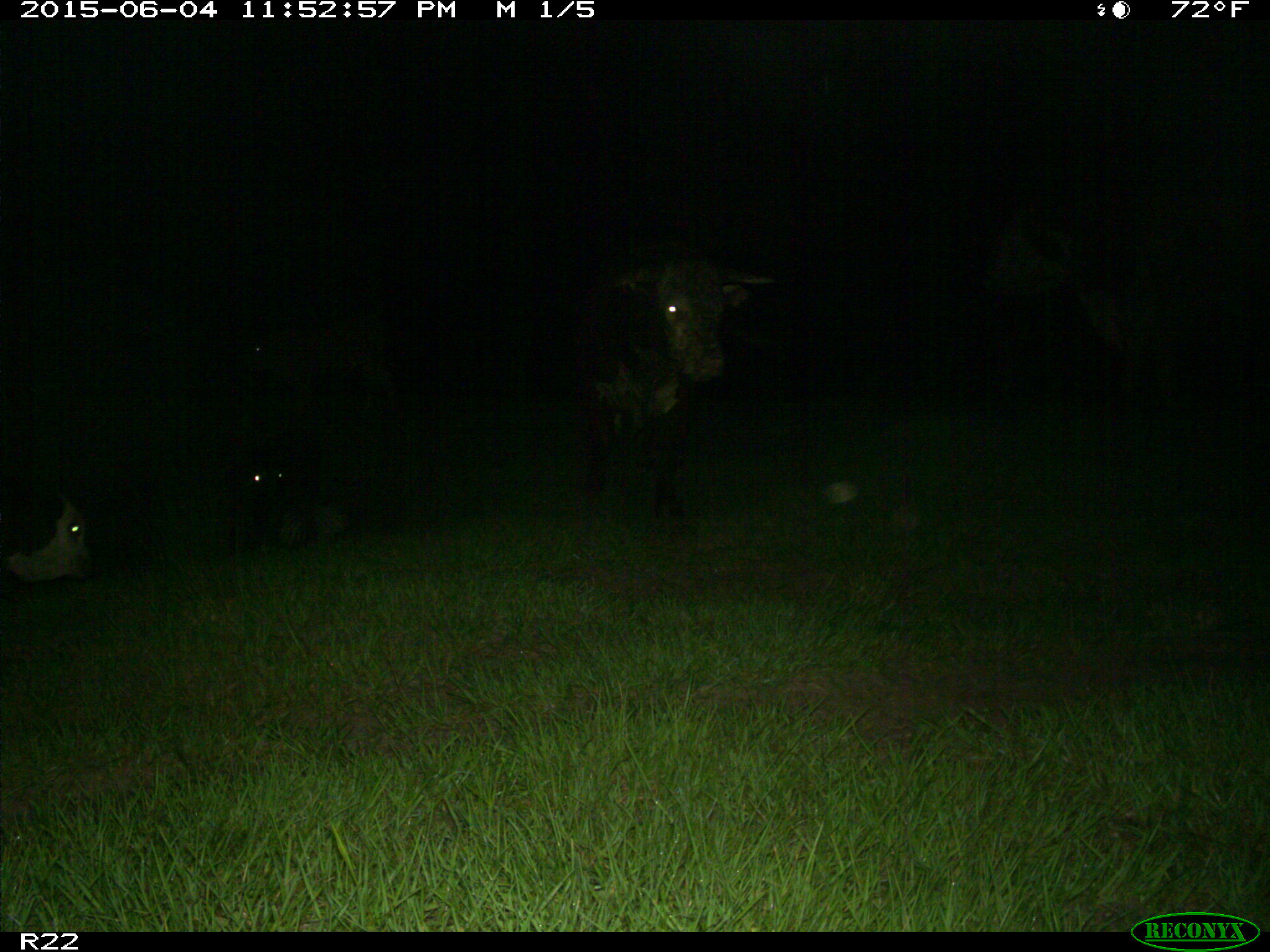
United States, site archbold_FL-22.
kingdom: Animalia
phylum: Chordata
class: Mammalia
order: Artiodactyla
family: Bovidae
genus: Bos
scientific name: Bos taurus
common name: domestic cow